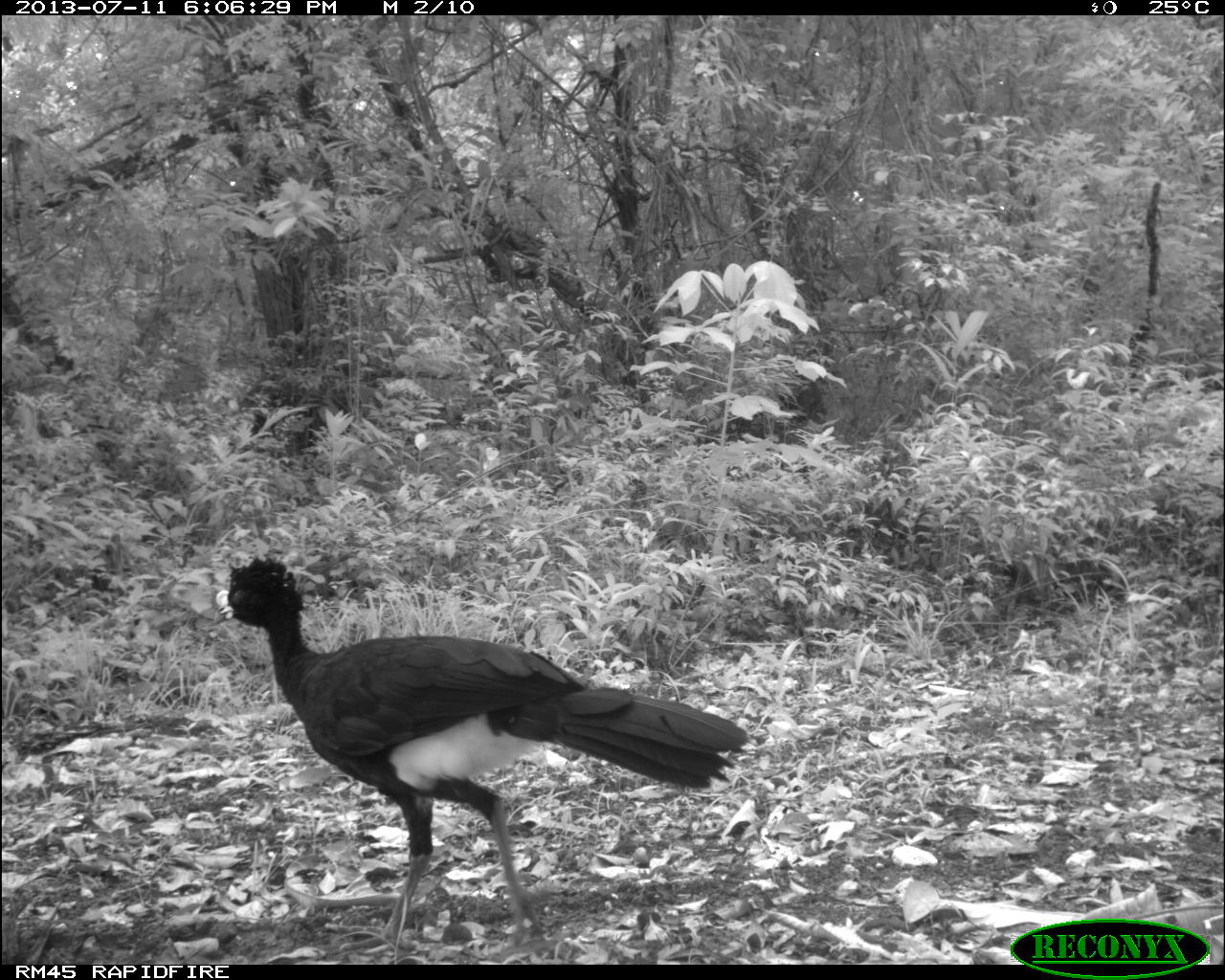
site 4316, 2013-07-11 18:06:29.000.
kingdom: Animalia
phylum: Chordata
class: Aves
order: Galliformes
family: Cracidae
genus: Crax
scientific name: Crax rubra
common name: great curassow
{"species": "Crax rubra (great curassow)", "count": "1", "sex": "male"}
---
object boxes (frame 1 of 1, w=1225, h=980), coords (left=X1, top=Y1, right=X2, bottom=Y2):
crax rubra: (left=211, top=558, right=745, bottom=958)